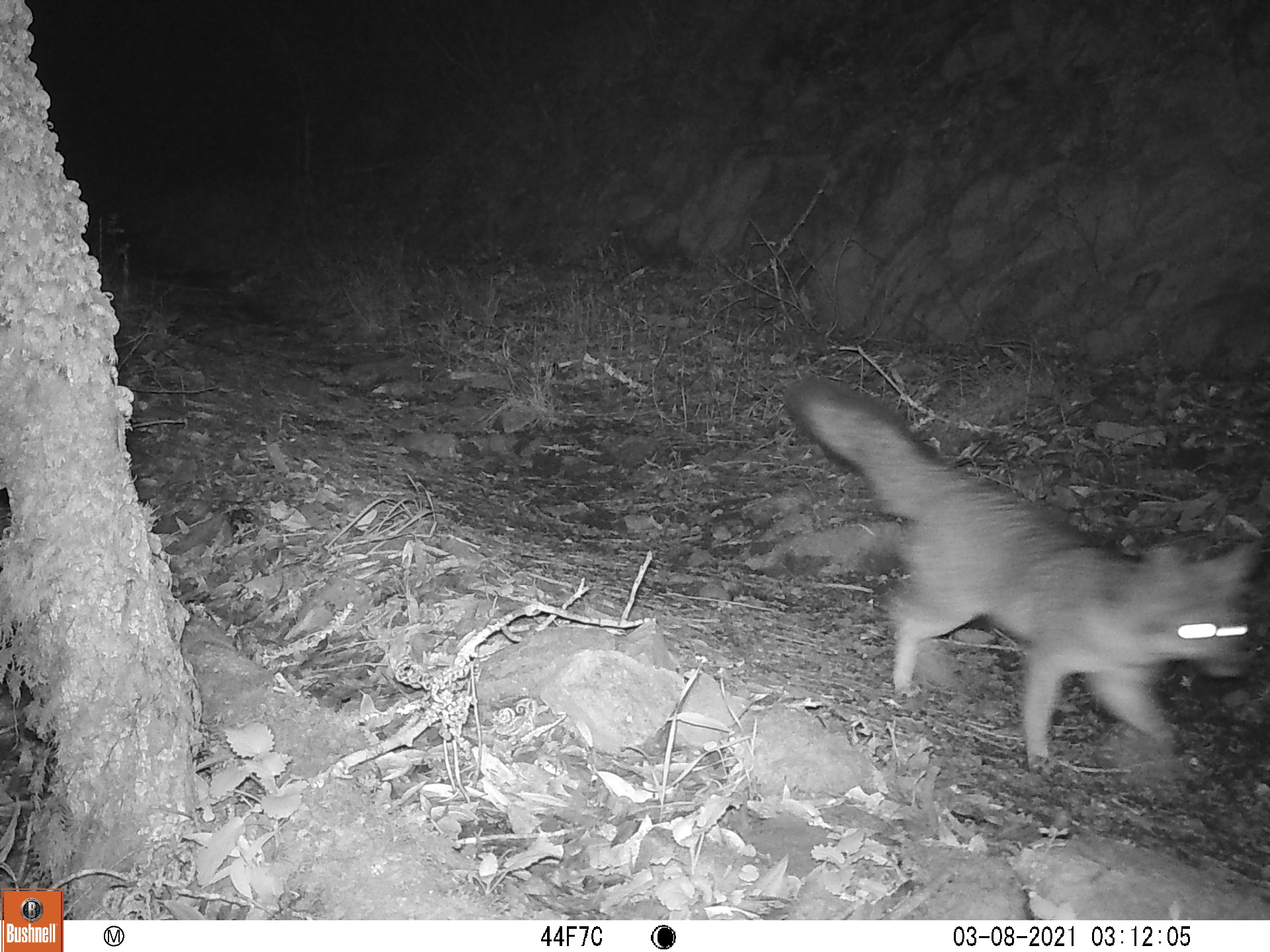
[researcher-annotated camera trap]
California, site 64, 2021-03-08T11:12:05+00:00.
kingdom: Animalia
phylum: Chordata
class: Mammalia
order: Carnivora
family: Canidae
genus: Urocyon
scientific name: Urocyon cinereoargenteus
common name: gray fox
Gray fox (Urocyon cinereoargenteus).